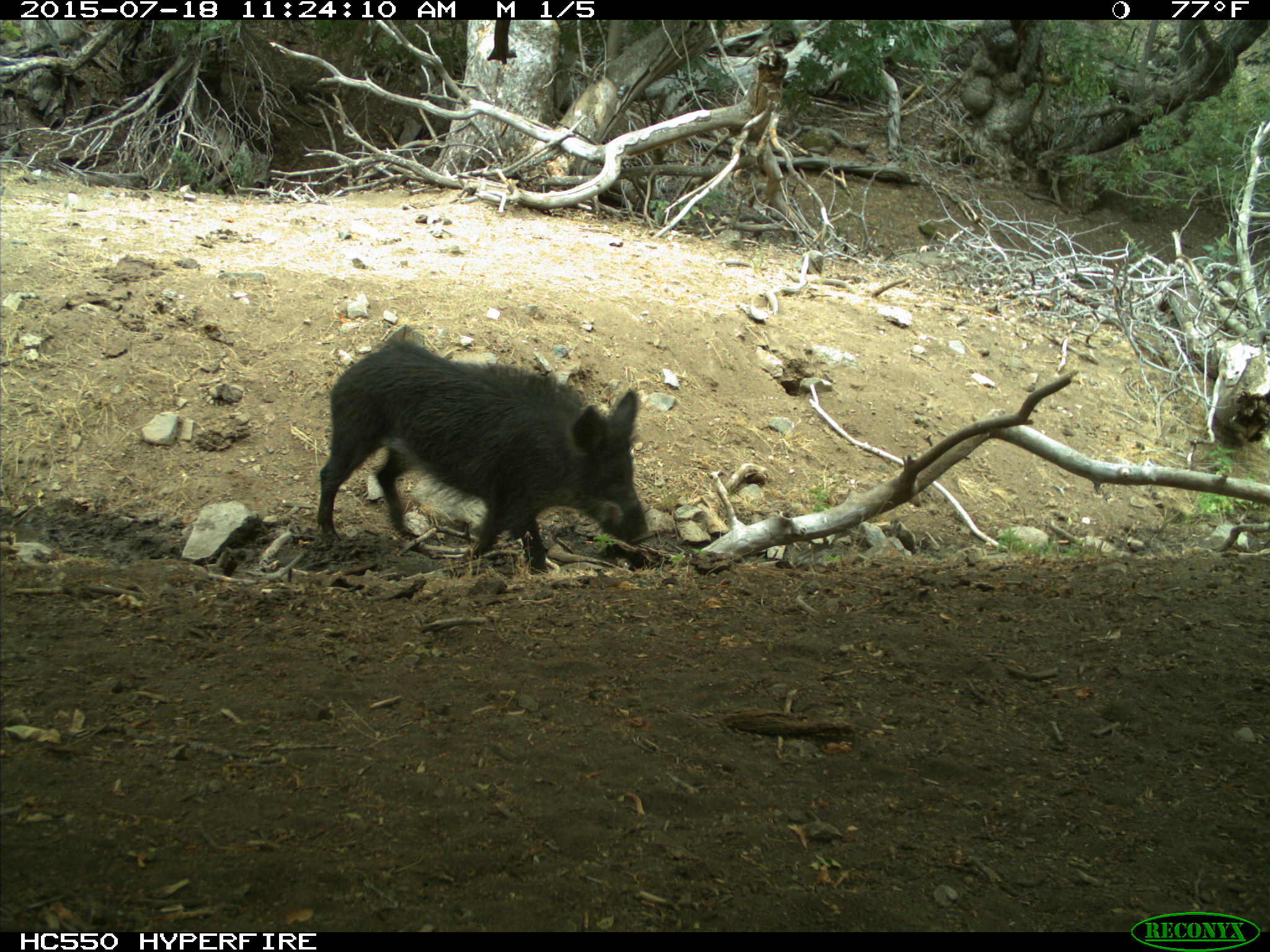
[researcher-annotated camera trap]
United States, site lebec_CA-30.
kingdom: Animalia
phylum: Chordata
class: Mammalia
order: Artiodactyla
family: Suidae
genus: Sus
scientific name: Sus scrofa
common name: wild boar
Sus scrofa (wild boar).